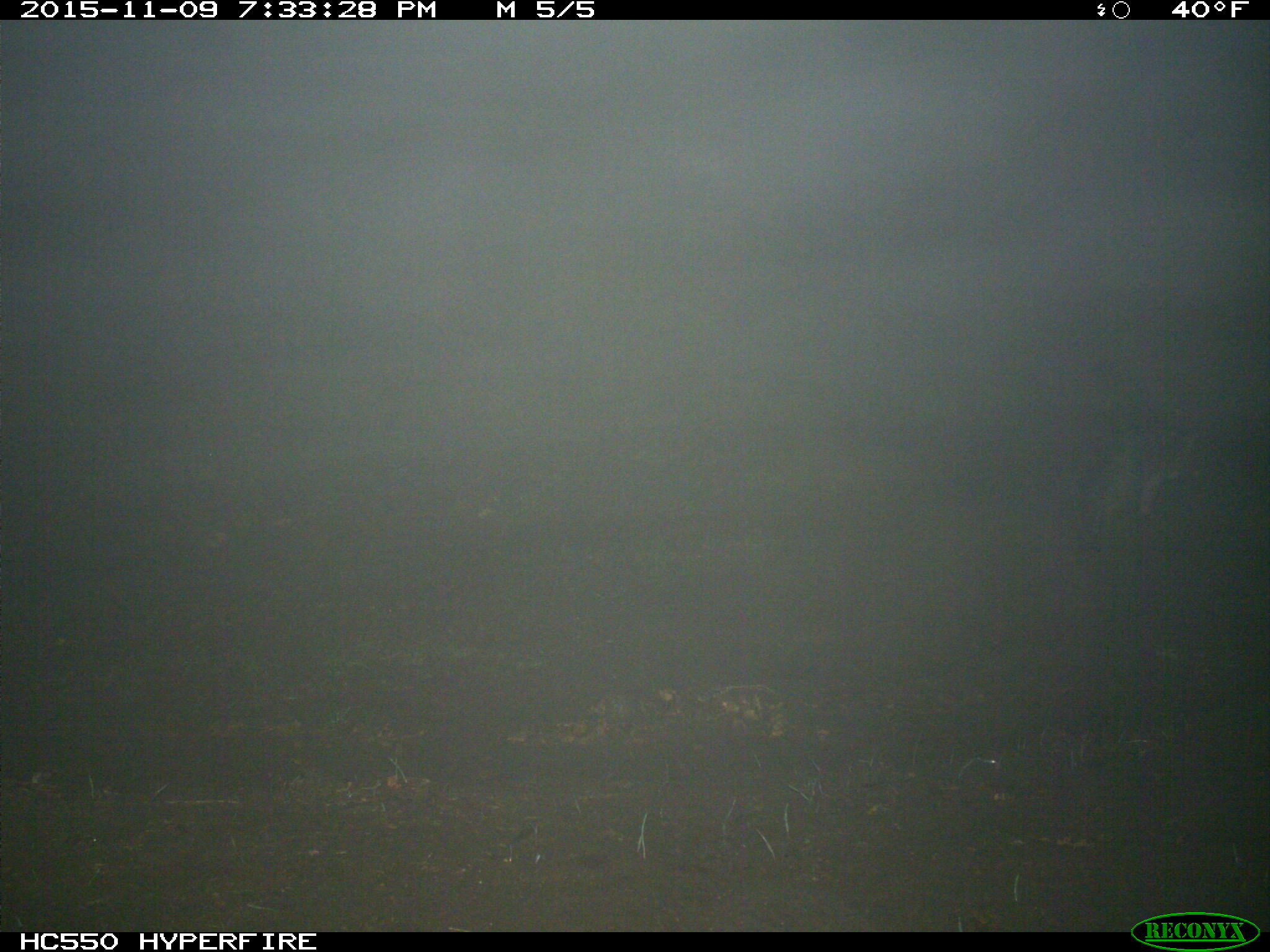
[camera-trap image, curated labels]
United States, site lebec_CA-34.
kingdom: Animalia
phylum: Chordata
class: Mammalia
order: Carnivora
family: Canidae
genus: Urocyon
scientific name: Urocyon cinereoargenteus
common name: gray fox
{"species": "Urocyon cinereoargenteus (gray fox)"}